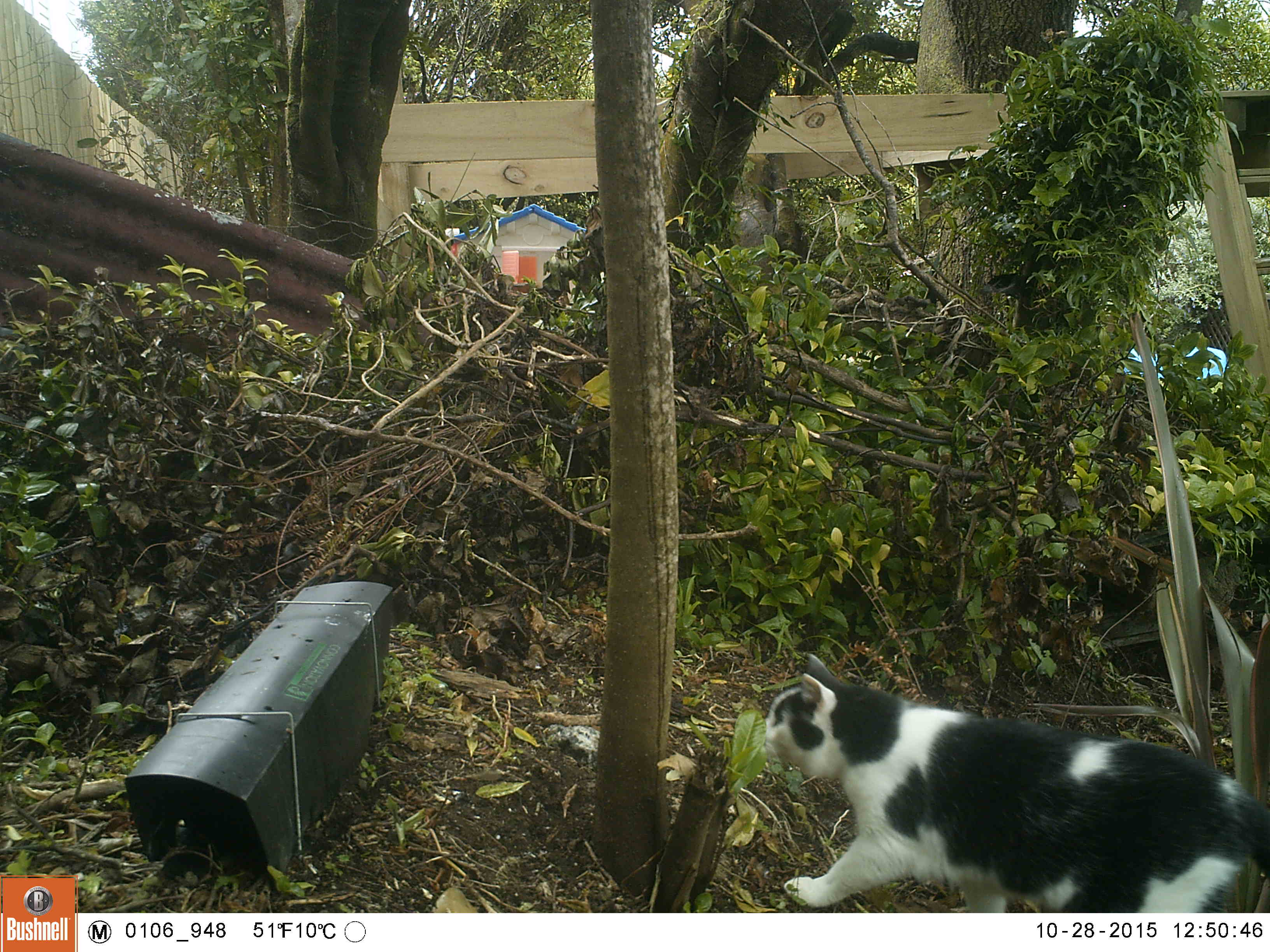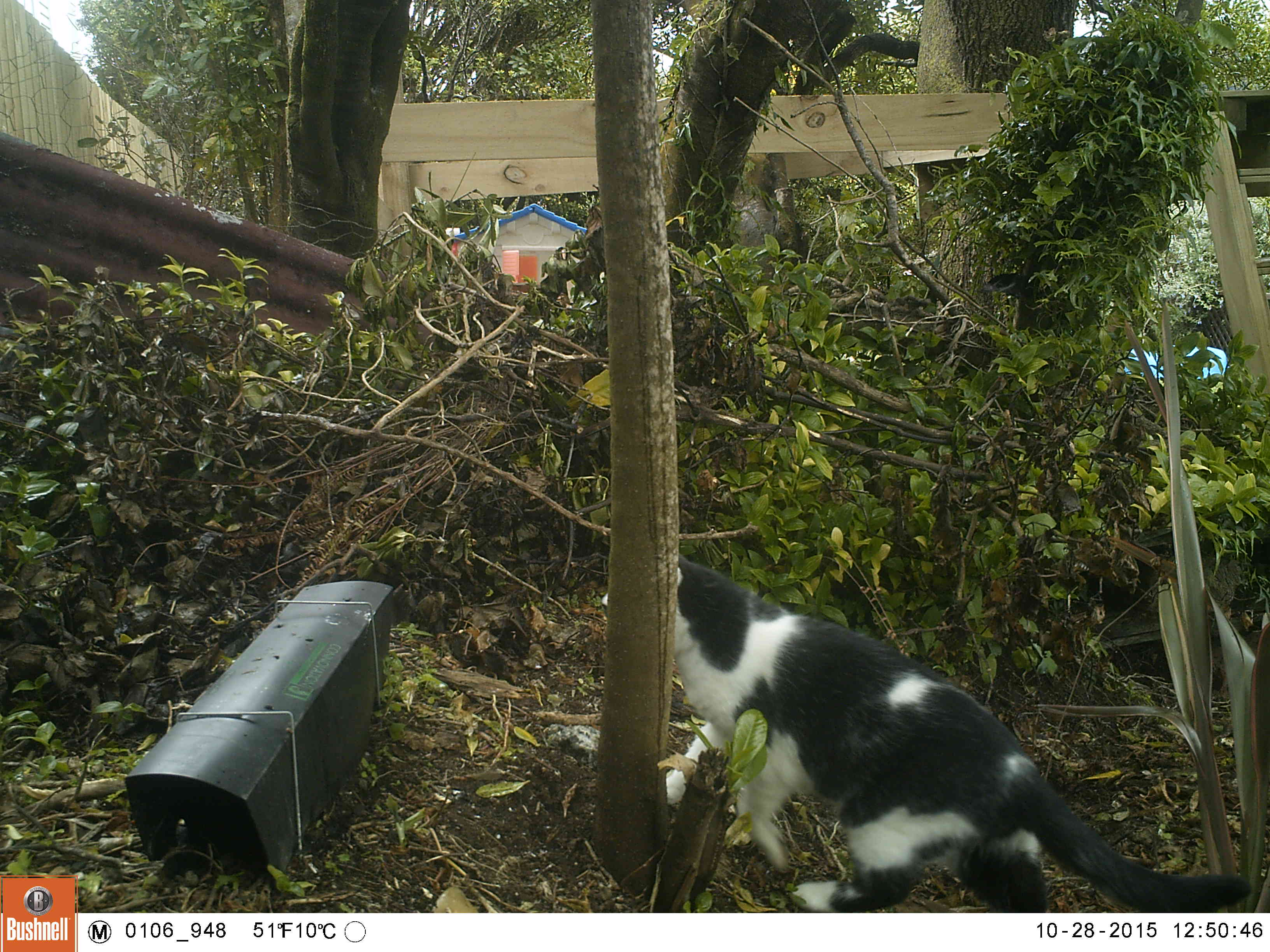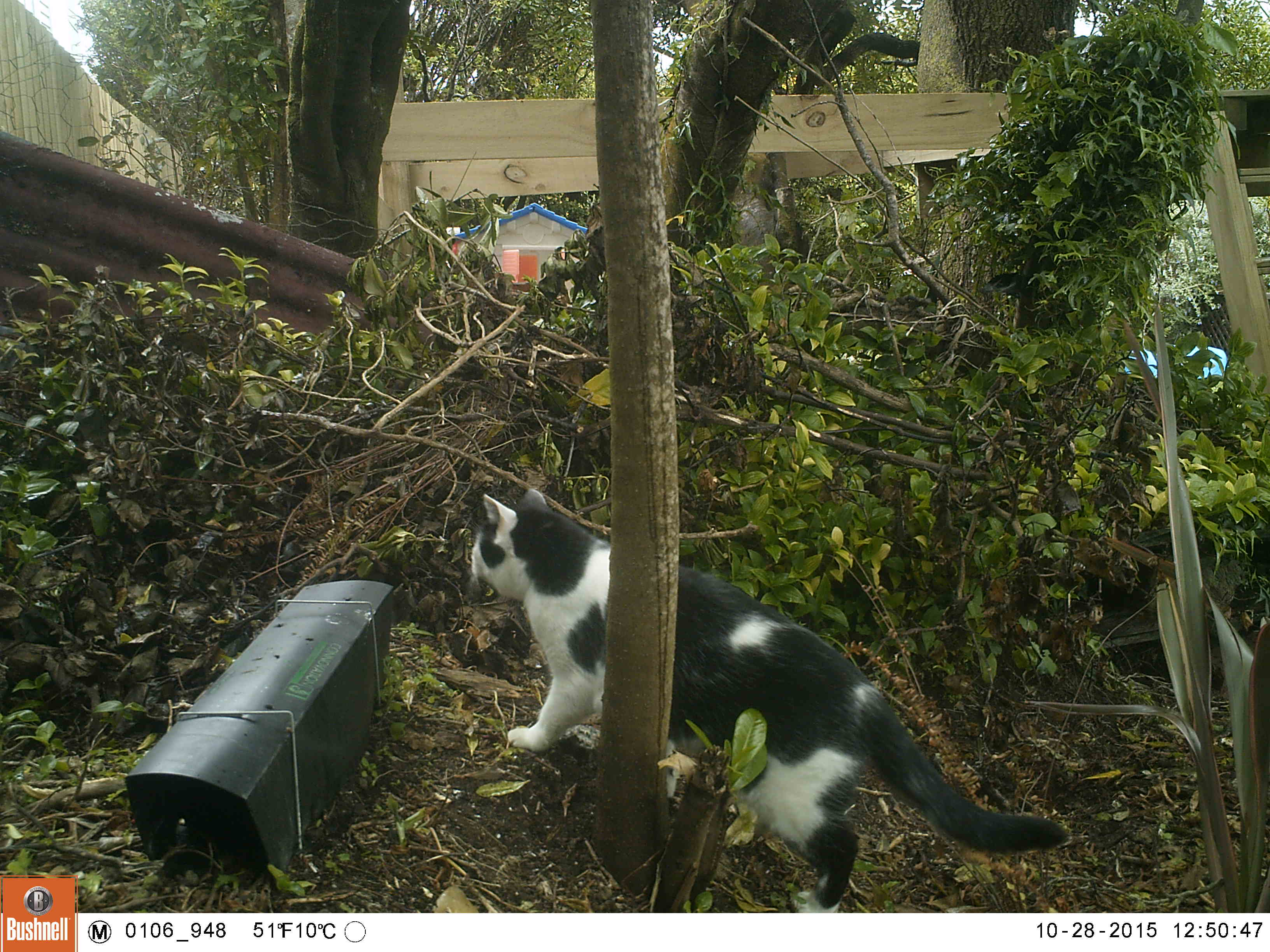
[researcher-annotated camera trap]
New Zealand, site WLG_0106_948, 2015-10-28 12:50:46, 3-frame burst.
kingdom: Animalia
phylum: Chordata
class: Mammalia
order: Carnivora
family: Felidae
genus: Felis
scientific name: Felis catus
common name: domestic cat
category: cat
Cat (domestic cat) (Felis catus).